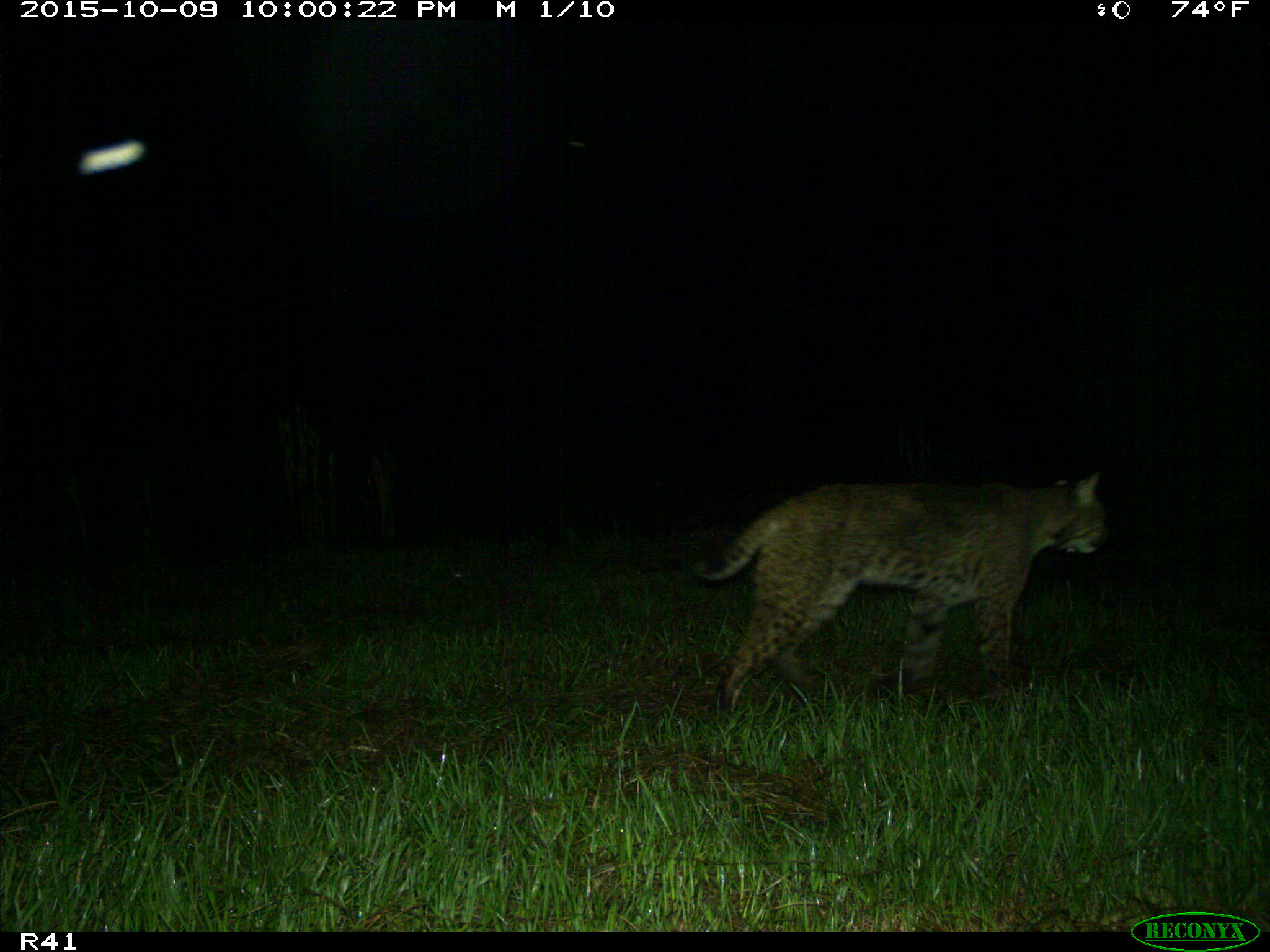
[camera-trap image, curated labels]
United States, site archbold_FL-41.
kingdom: Animalia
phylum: Chordata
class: Mammalia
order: Carnivora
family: Felidae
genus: Lynx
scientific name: Lynx rufus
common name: bobcat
Lynx rufus (bobcat).